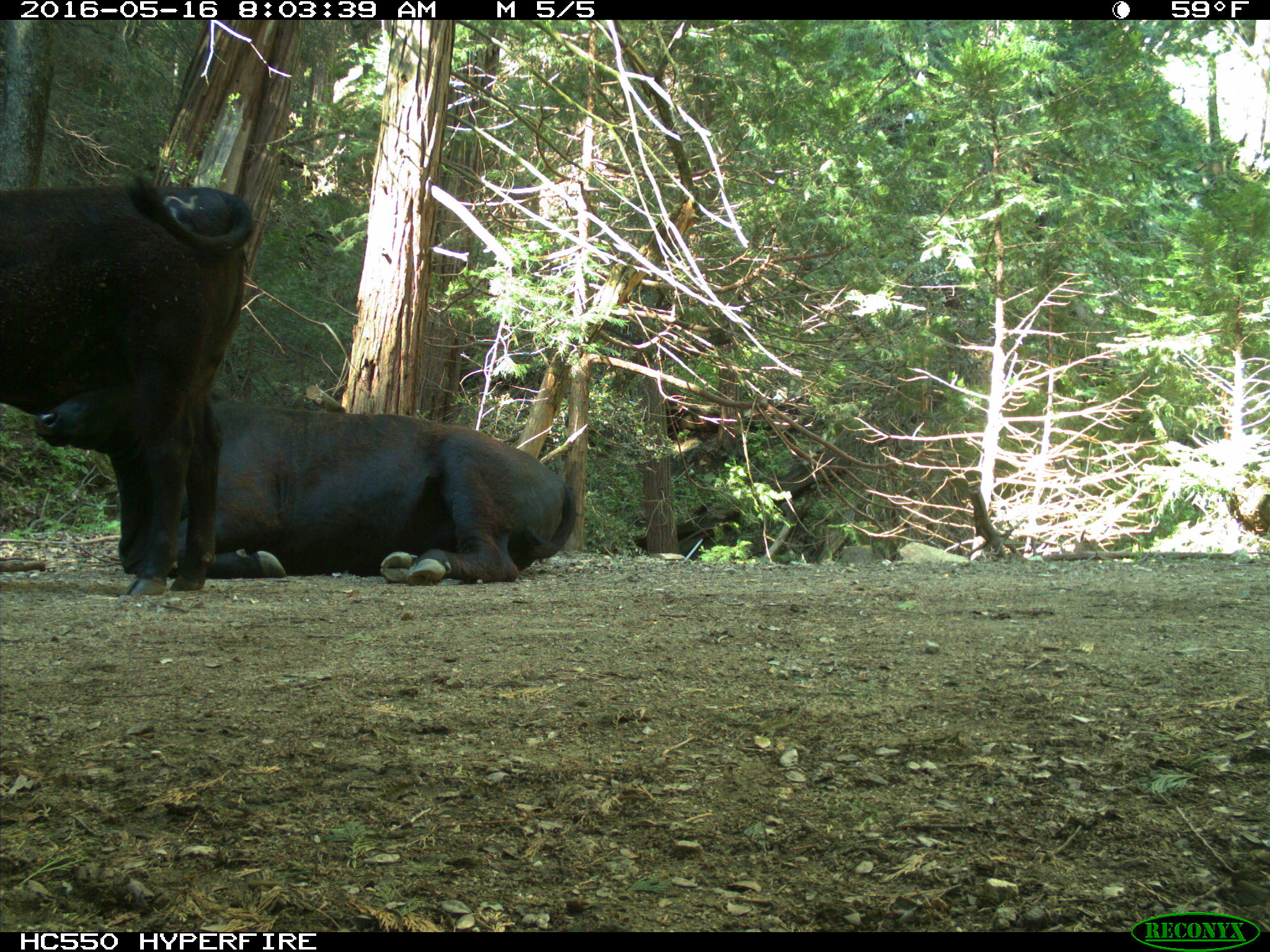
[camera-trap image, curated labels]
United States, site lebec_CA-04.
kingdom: Animalia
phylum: Chordata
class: Mammalia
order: Artiodactyla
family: Bovidae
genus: Bos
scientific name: Bos taurus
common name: domestic cow